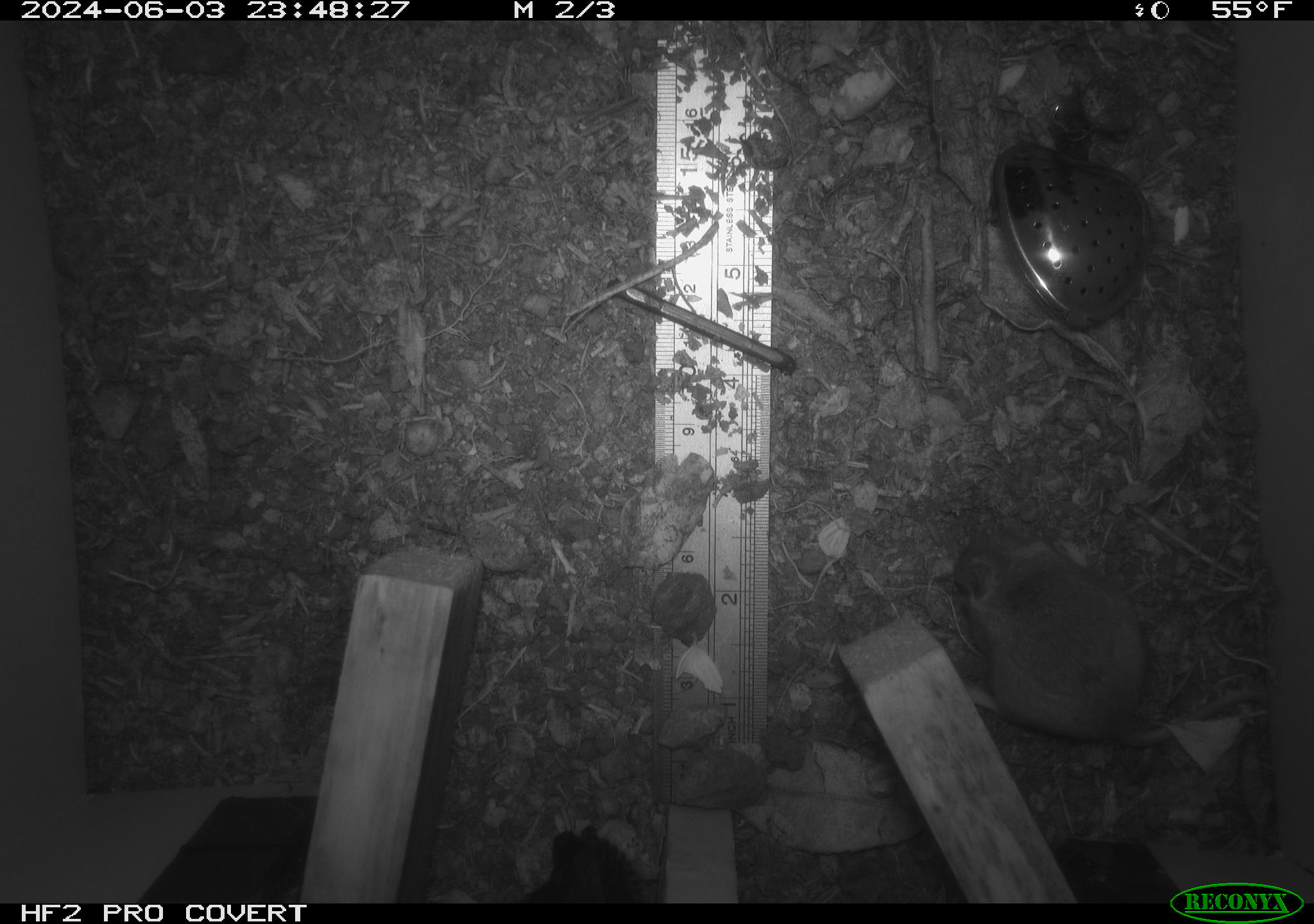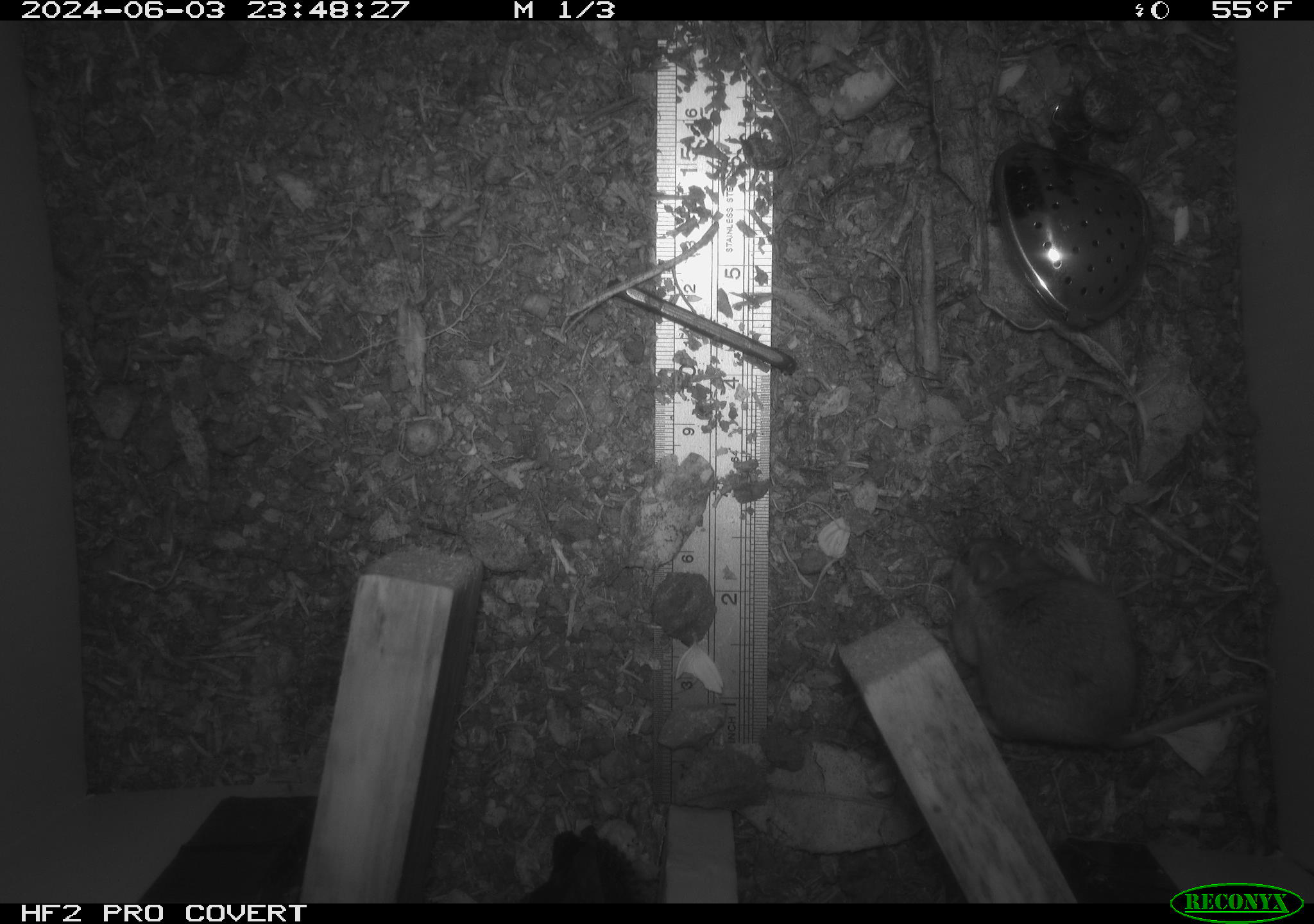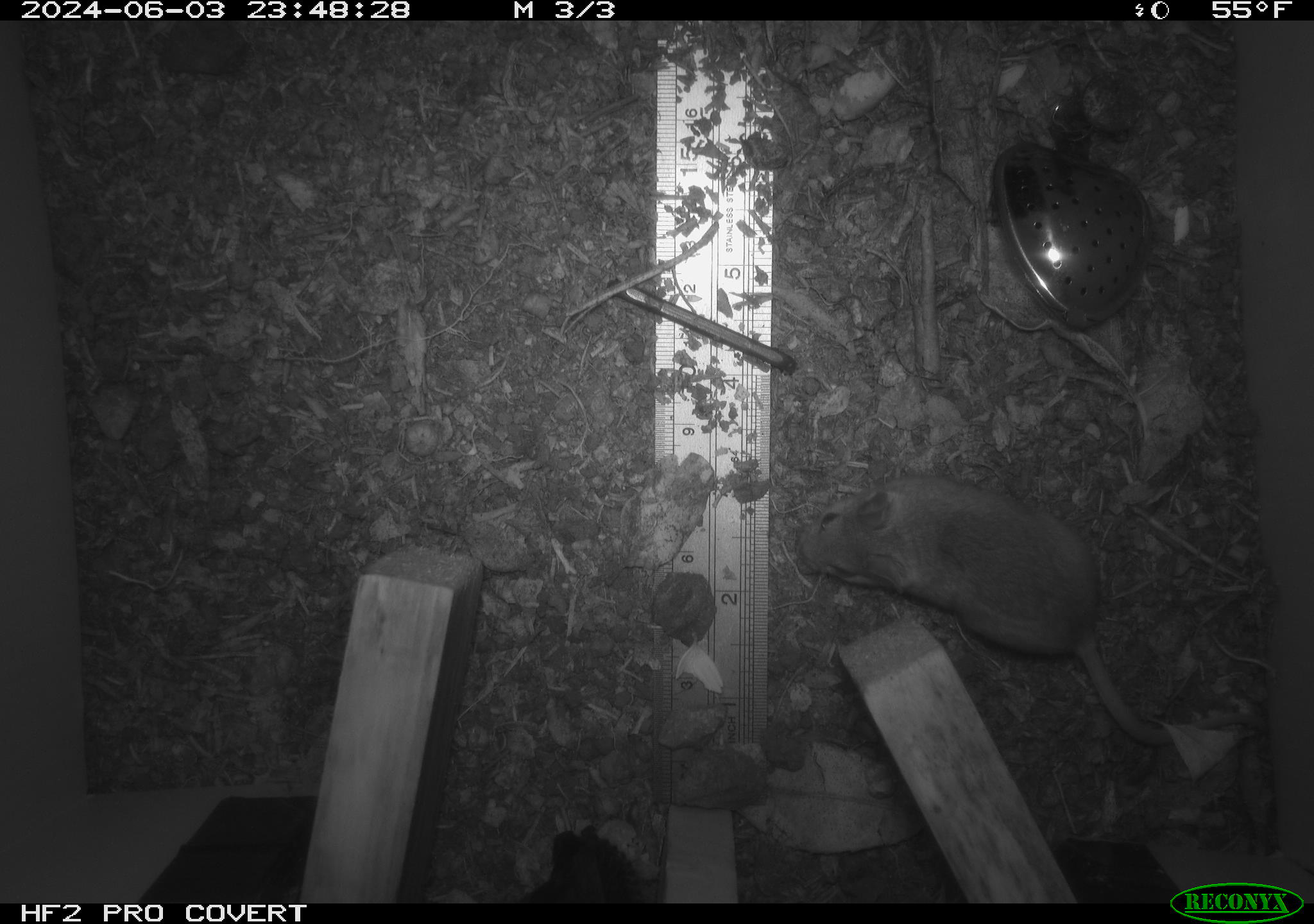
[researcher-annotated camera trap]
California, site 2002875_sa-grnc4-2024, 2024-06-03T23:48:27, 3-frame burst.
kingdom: Animalia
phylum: Chordata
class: Mammalia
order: Rodentia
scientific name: Rodentia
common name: rodent